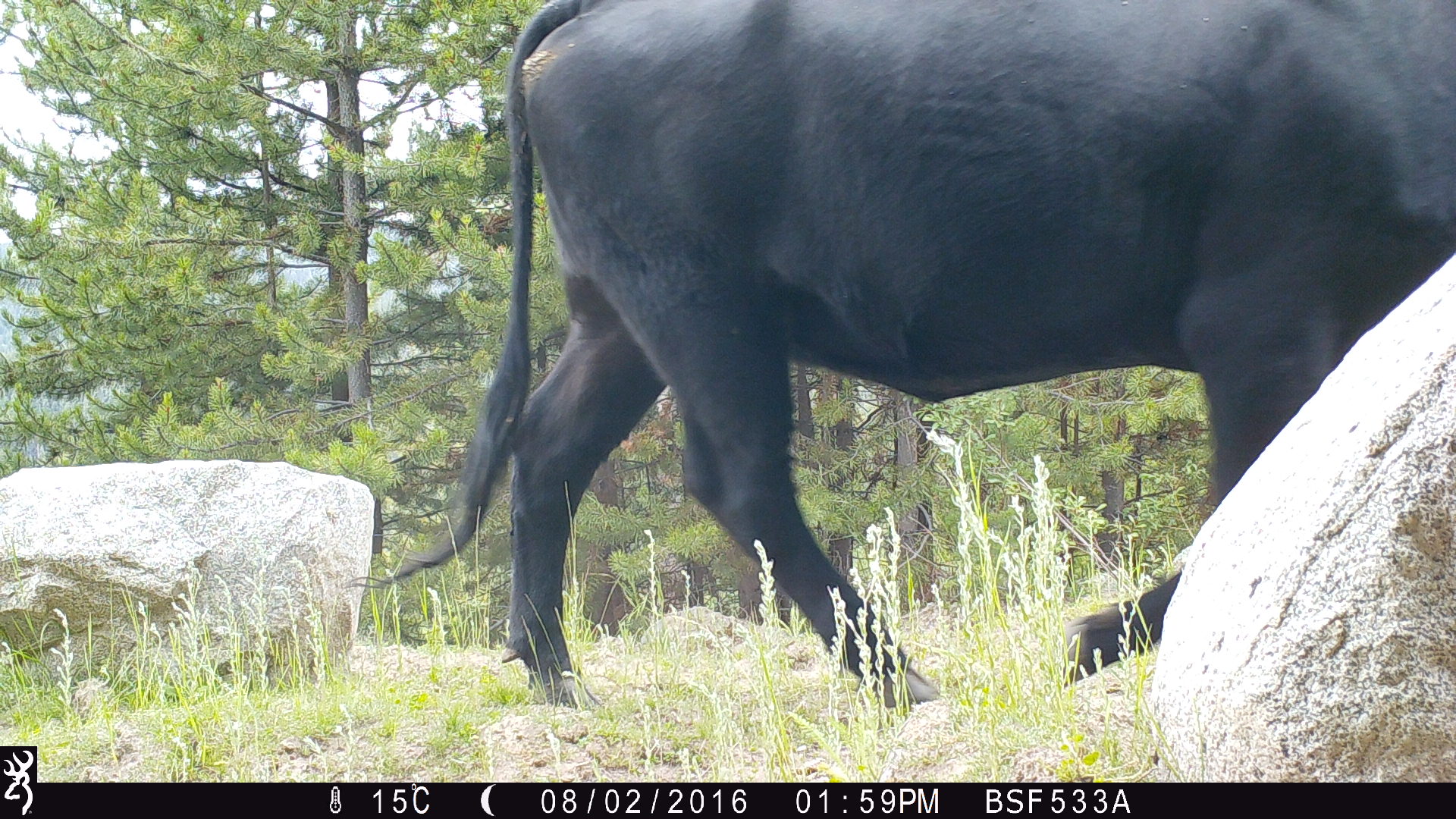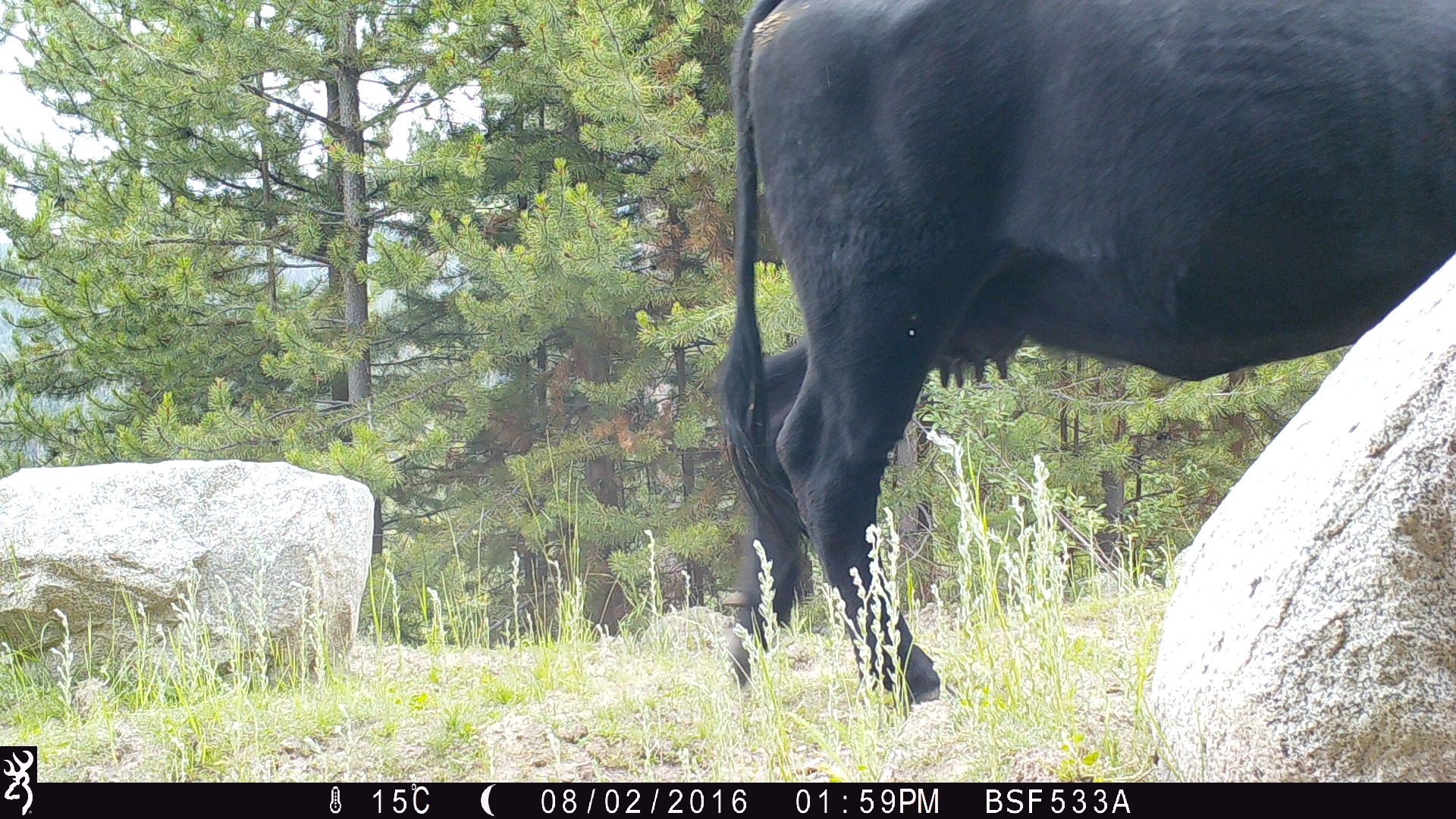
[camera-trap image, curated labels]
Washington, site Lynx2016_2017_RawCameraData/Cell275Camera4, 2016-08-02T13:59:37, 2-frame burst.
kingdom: Animalia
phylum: Chordata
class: Mammalia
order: Artiodactyla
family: Bovidae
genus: Bos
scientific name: Bos taurus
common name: domestic cattle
Domestic cattle (Bos taurus). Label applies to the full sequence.